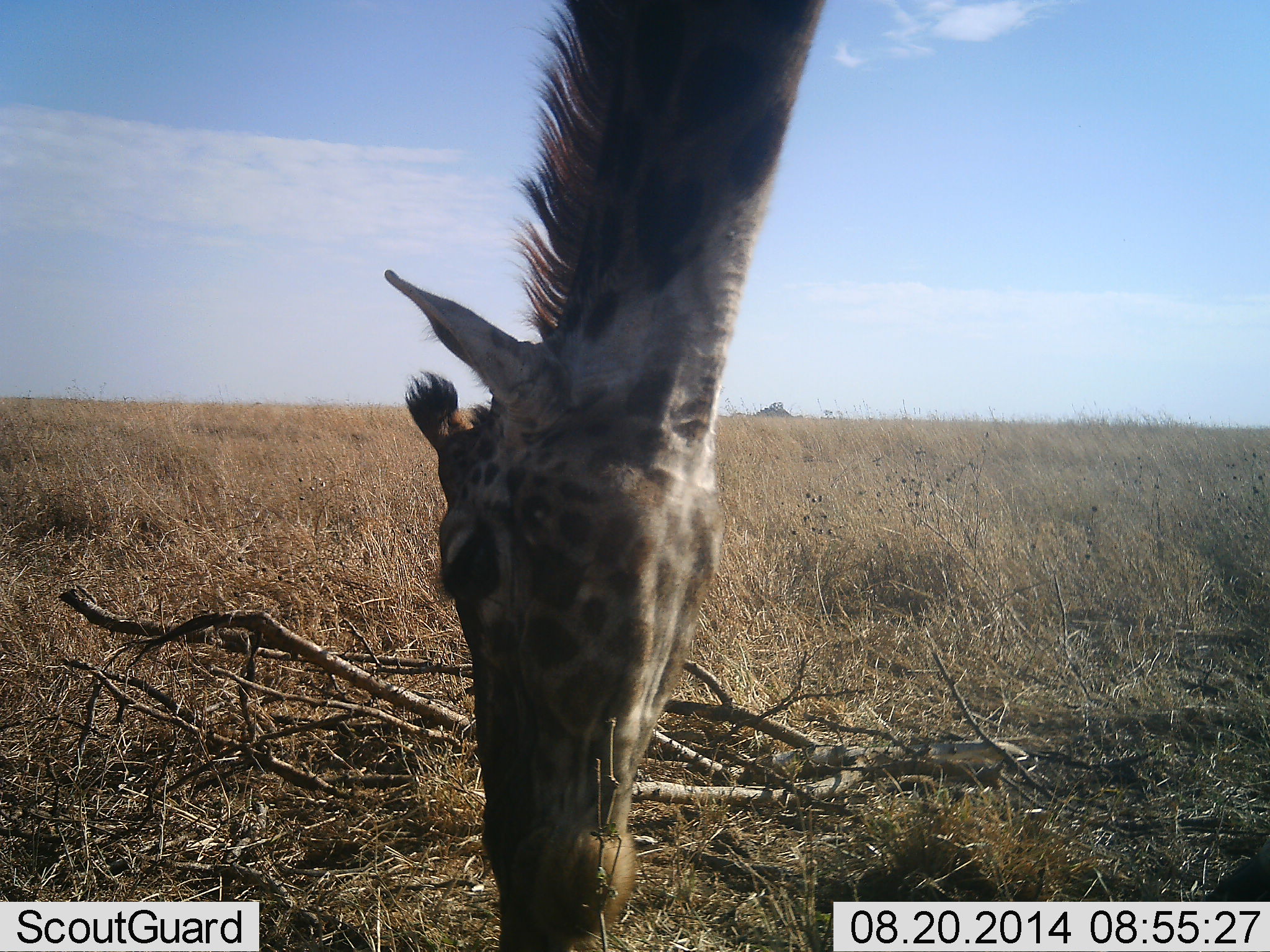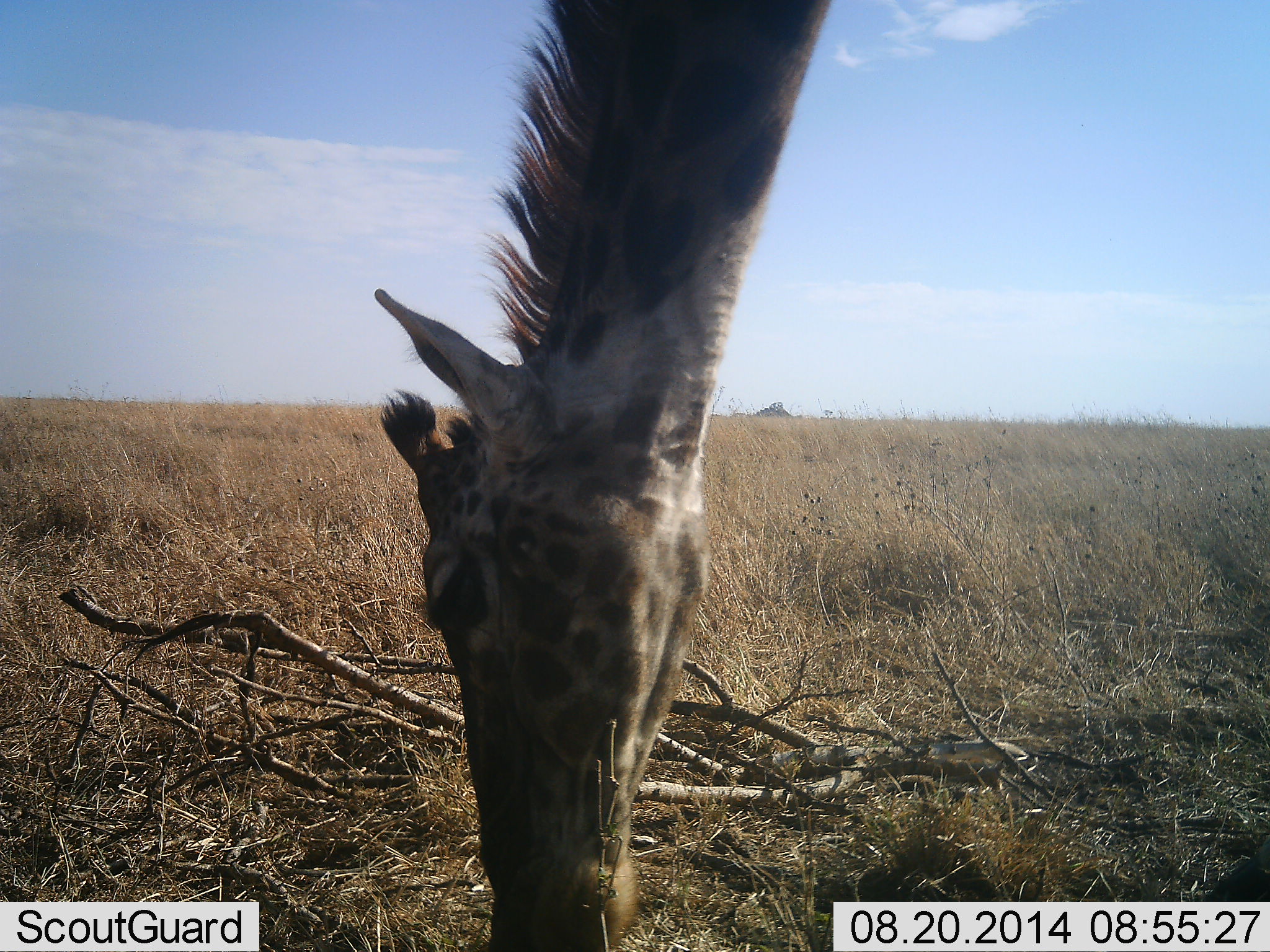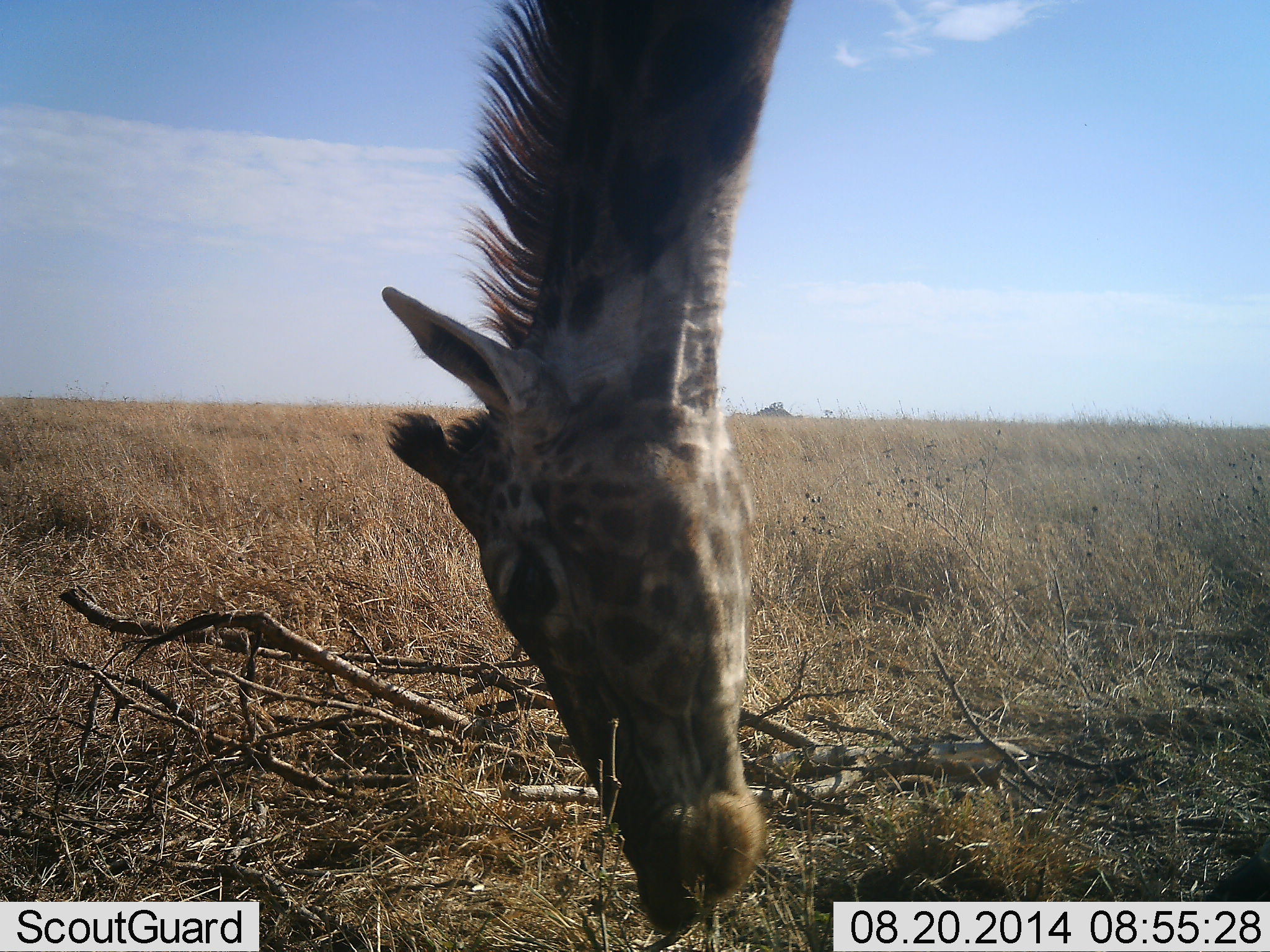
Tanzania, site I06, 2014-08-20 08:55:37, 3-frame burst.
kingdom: Animalia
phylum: Chordata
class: Mammalia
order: Artiodactyla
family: Giraffidae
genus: Giraffa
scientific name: Giraffa camelopardalis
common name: giraffe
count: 1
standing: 20%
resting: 0%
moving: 0%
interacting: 0%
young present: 0%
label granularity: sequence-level